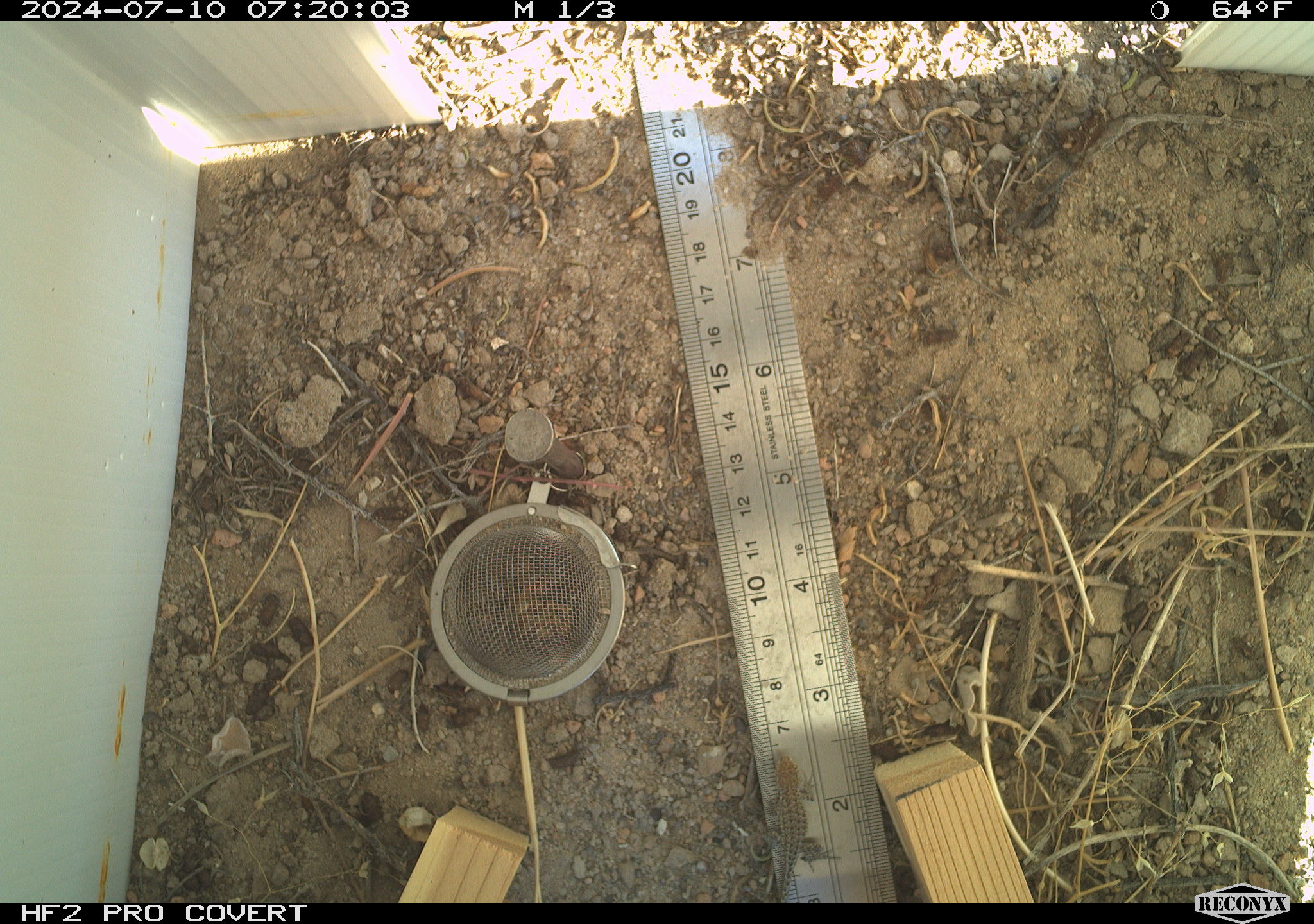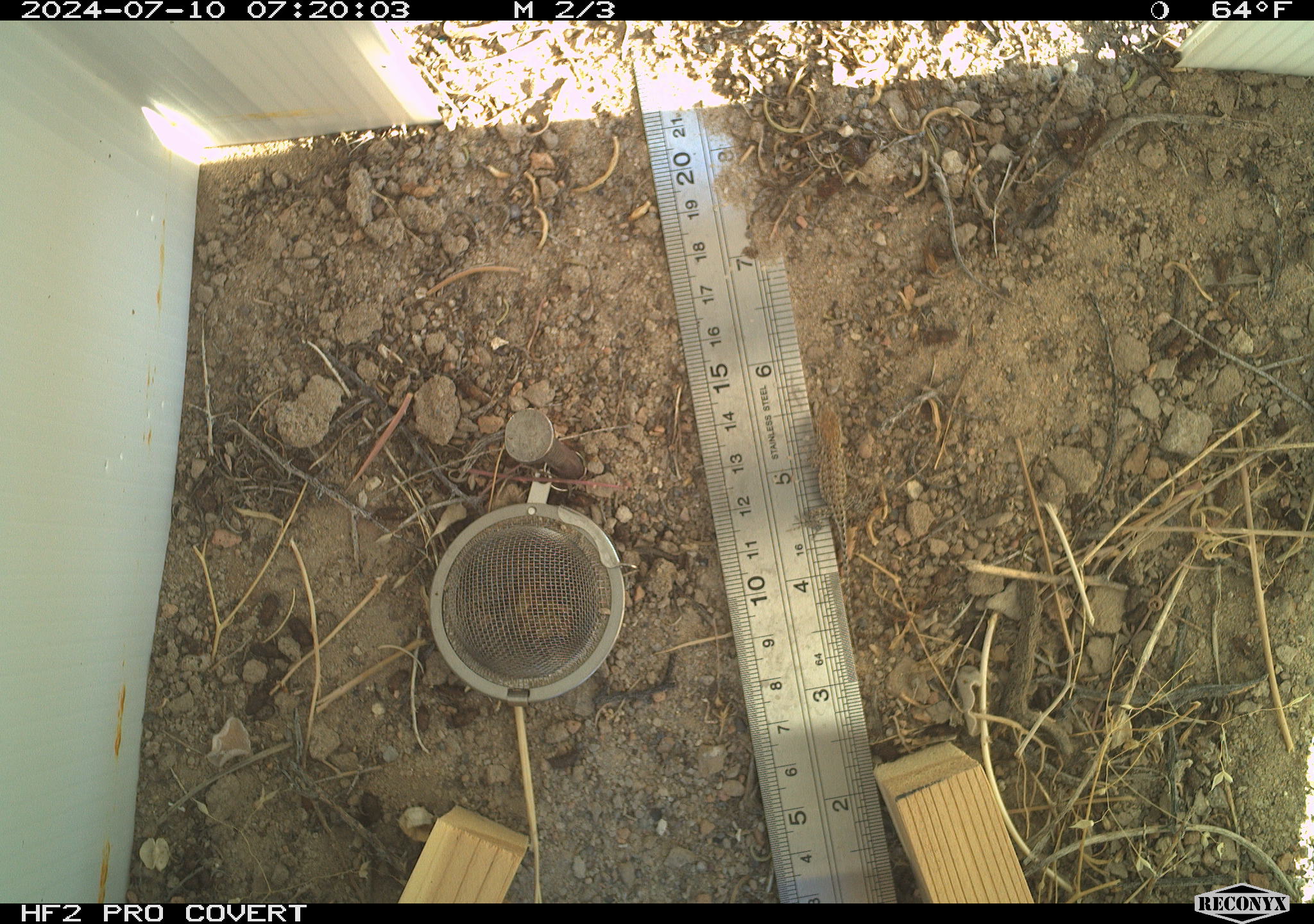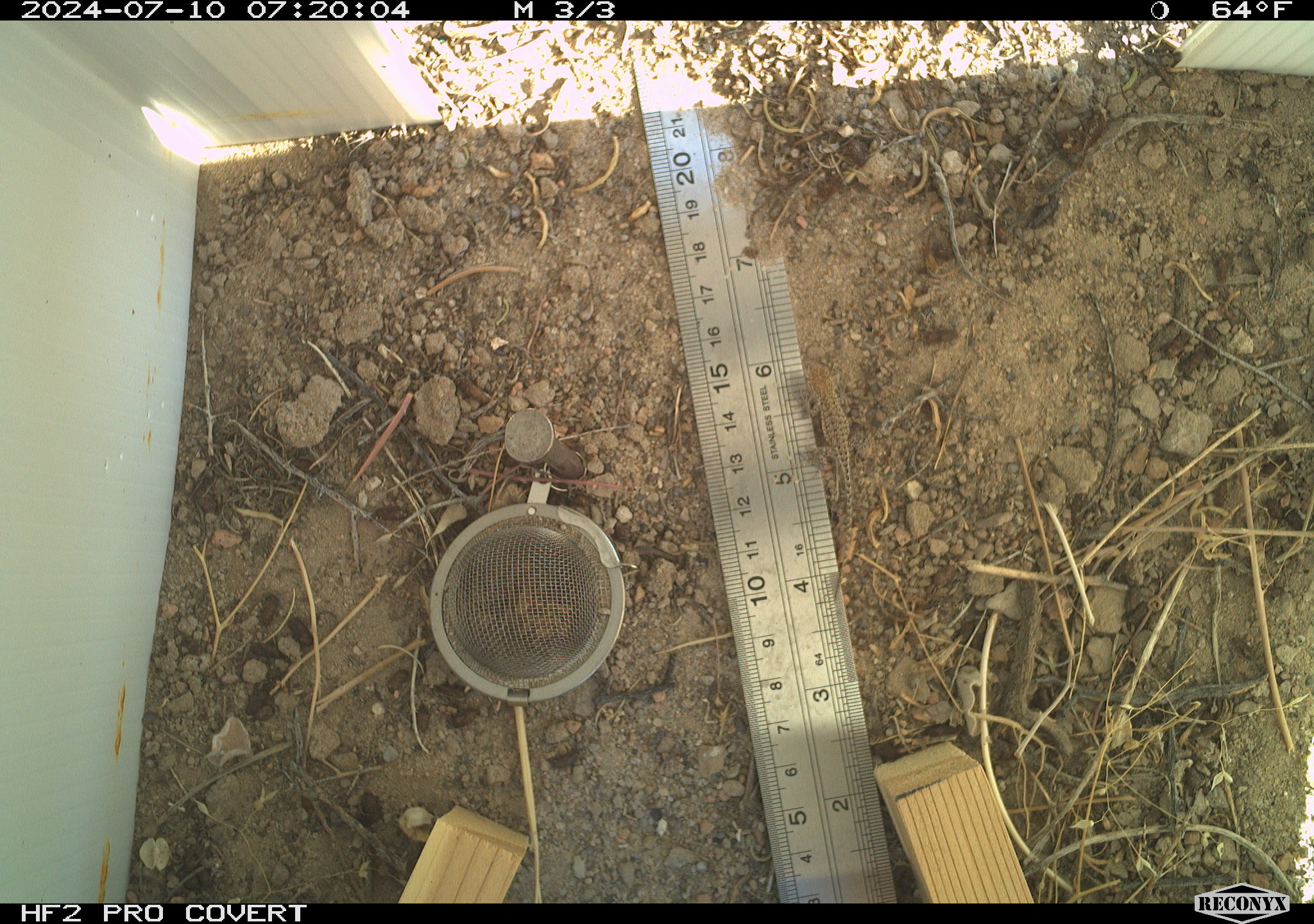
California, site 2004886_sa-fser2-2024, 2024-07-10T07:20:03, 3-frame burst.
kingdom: Animalia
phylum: Chordata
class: Reptilia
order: Squamata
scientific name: Squamata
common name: lizards and snakes